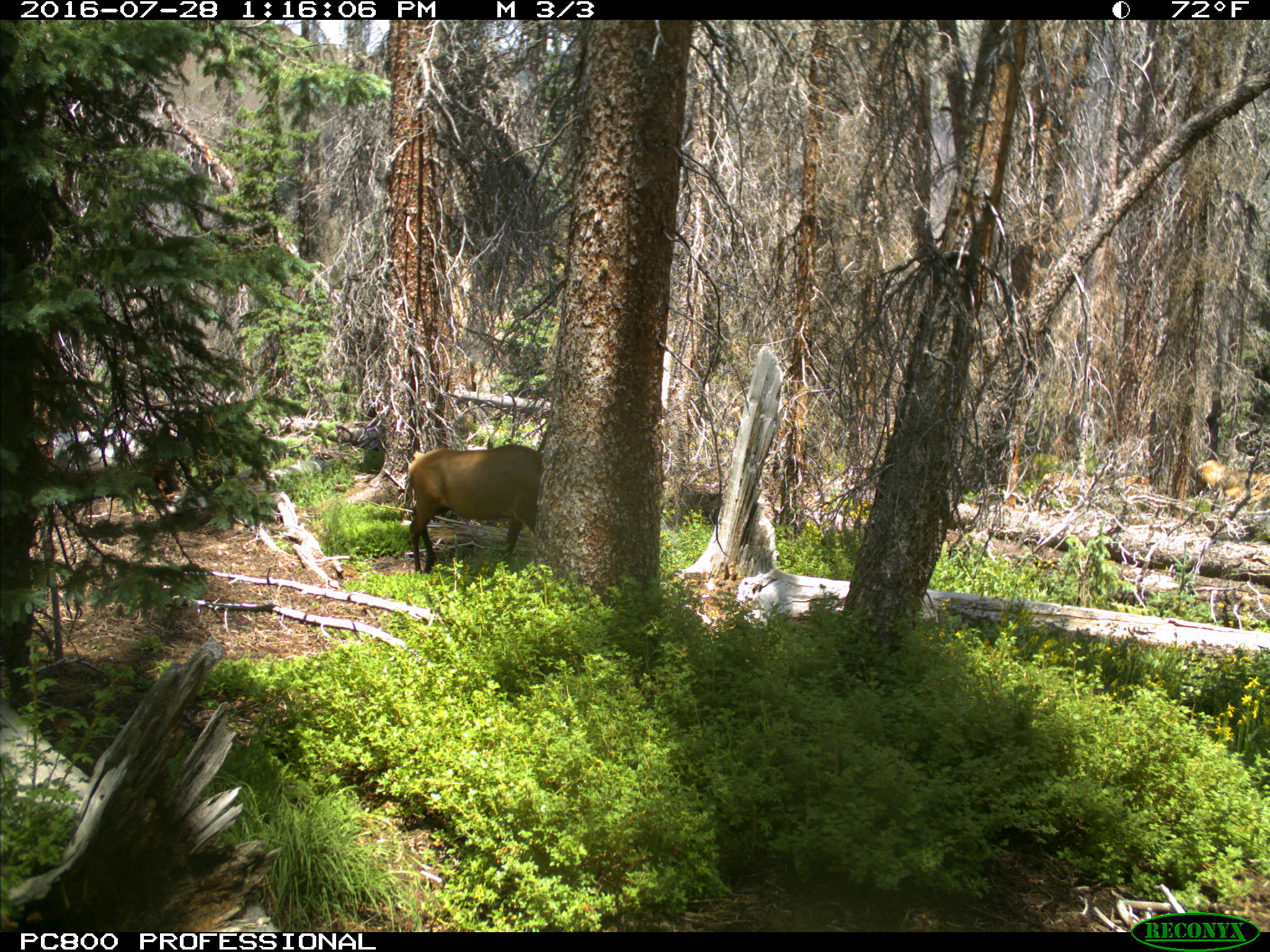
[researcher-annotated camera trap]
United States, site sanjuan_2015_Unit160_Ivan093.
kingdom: Animalia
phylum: Chordata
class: Mammalia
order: Artiodactyla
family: Cervidae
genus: Cervus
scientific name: Cervus elaphus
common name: red deer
Cervus elaphus (red deer).